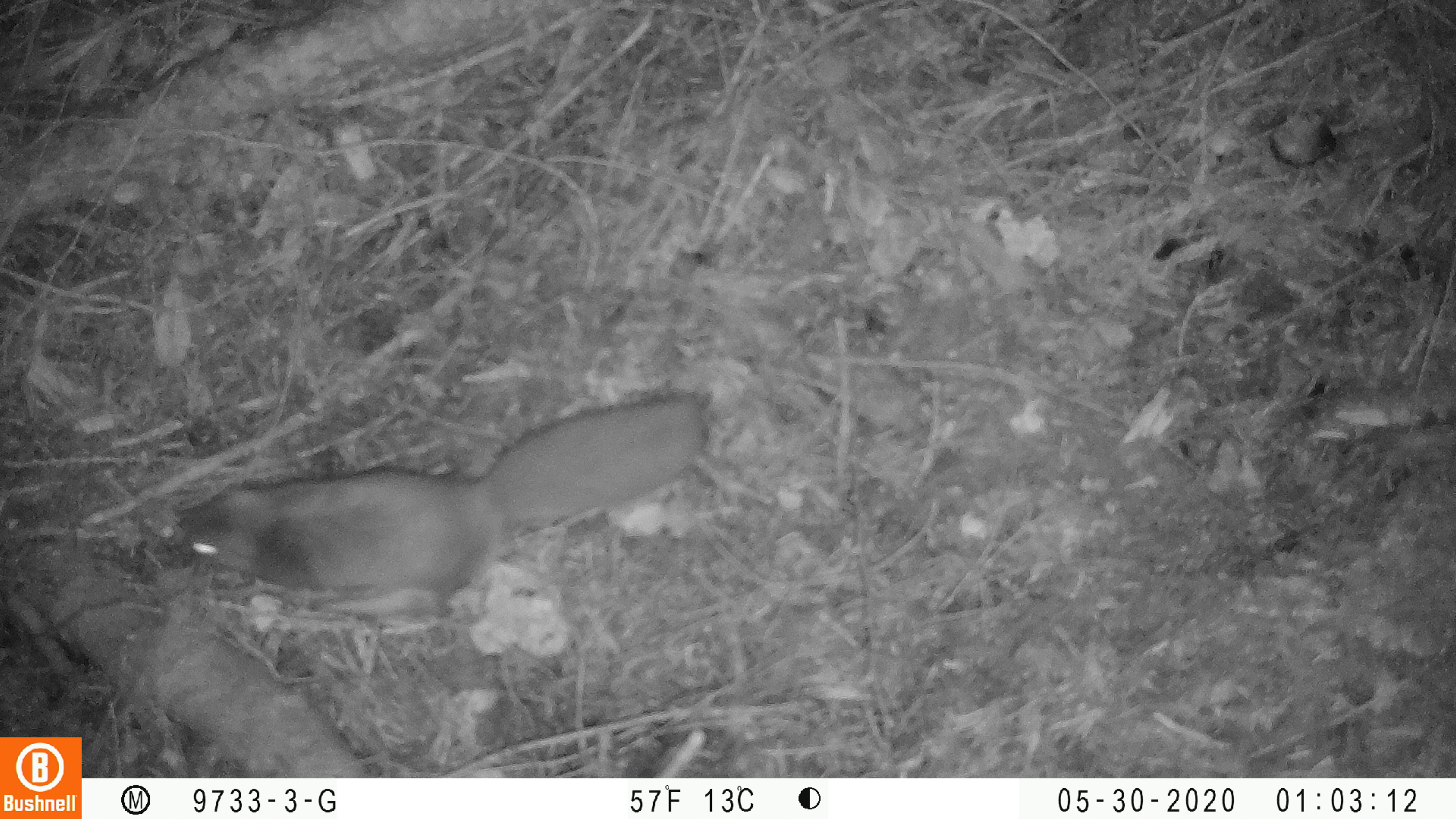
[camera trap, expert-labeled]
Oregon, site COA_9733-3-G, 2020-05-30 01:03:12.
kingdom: Animalia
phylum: Chordata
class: Mammalia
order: Rodentia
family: Sciuridae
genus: Glaucomys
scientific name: Glaucomys oregonensis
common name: humboldt's flying squirrel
Humboldt's flying squirrel (Glaucomys oregonensis).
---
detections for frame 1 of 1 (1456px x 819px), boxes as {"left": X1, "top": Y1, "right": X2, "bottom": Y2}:
humboldt's flying squirrel: {"left": 154, "top": 377, "right": 717, "bottom": 633}